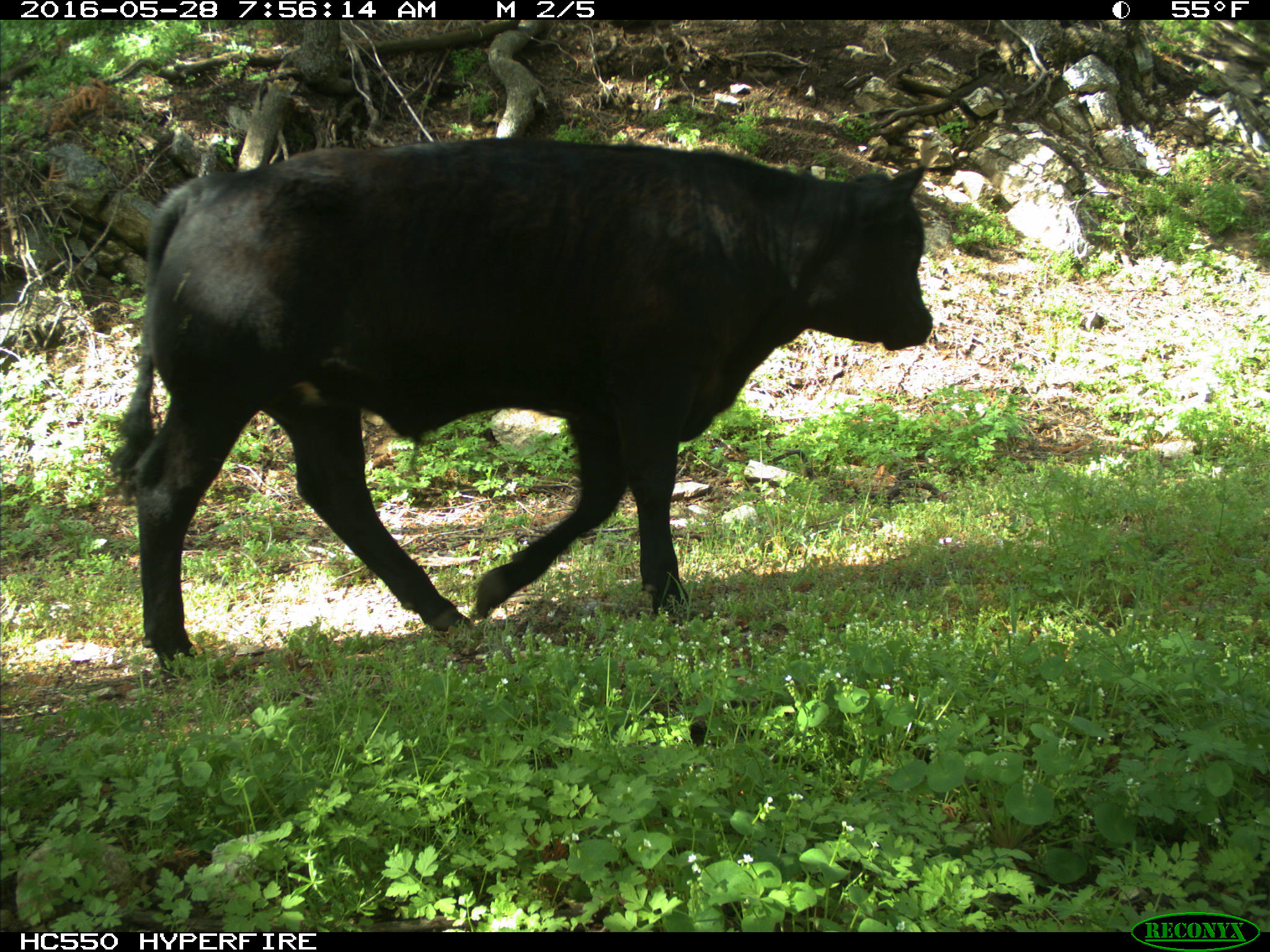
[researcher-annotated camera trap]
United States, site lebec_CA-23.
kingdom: Animalia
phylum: Chordata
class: Mammalia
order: Artiodactyla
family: Bovidae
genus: Bos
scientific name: Bos taurus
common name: domestic cow